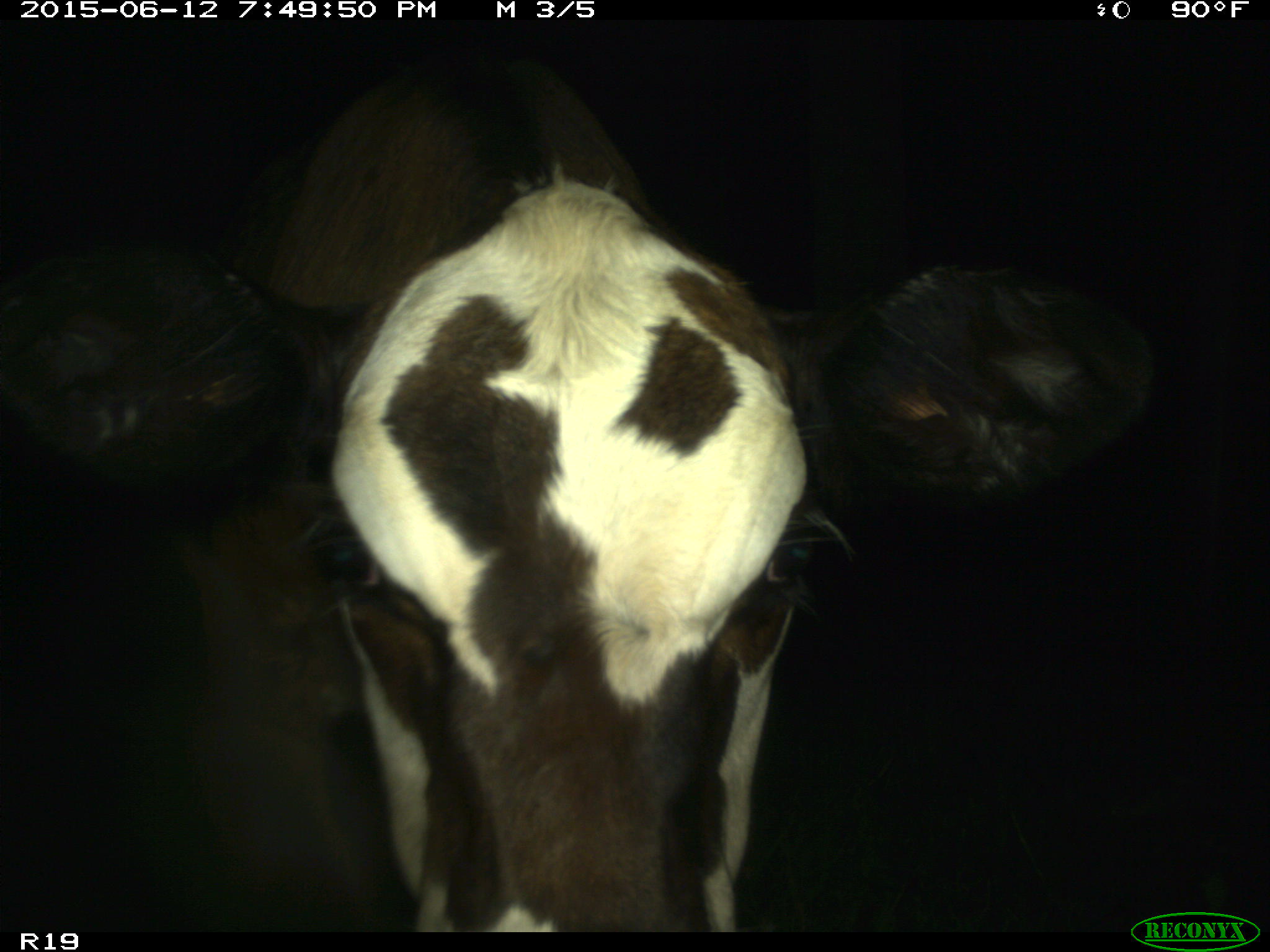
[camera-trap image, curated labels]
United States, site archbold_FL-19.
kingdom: Animalia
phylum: Chordata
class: Mammalia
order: Artiodactyla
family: Bovidae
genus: Bos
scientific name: Bos taurus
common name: domestic cow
Bos taurus (domestic cow).